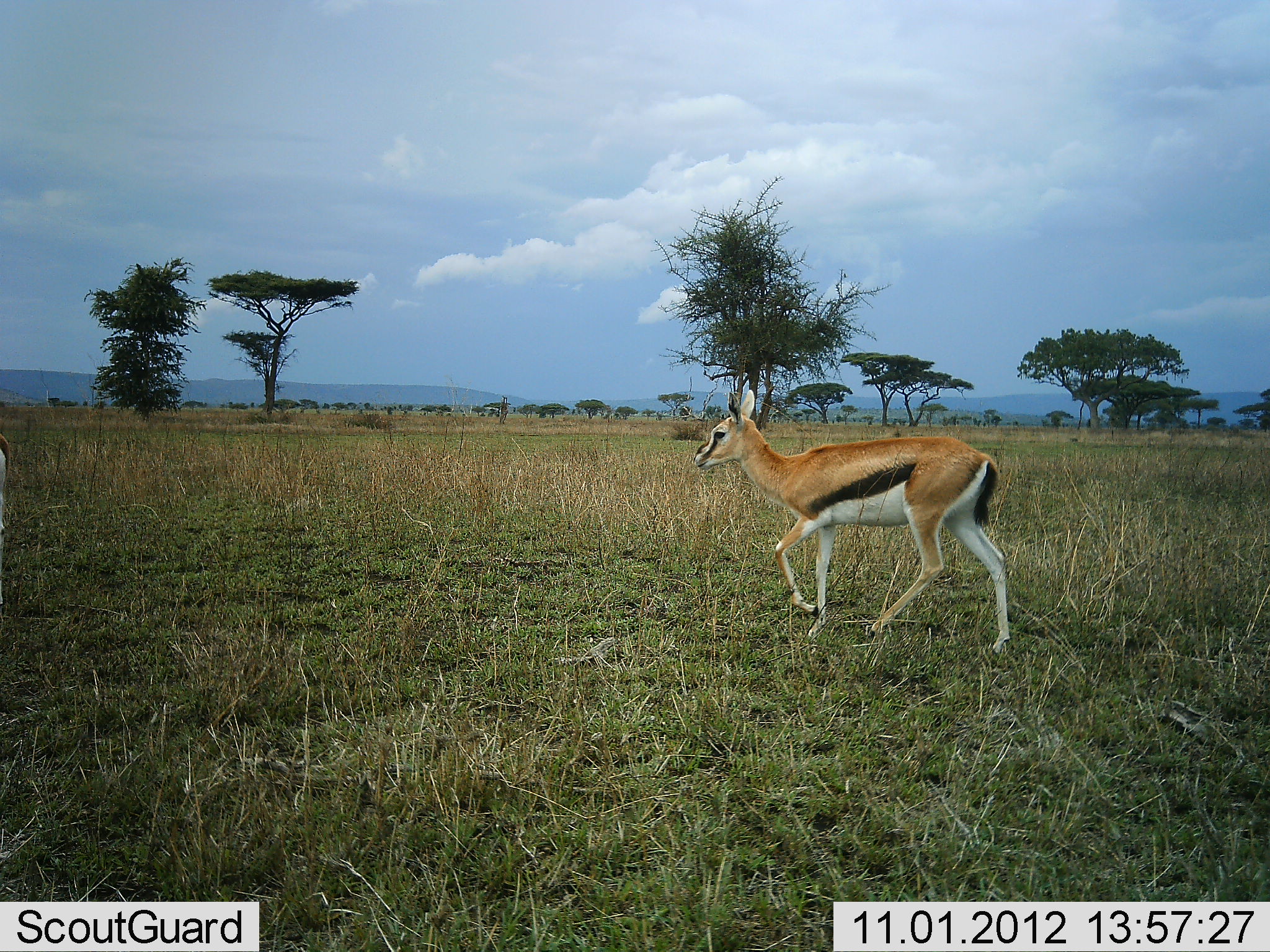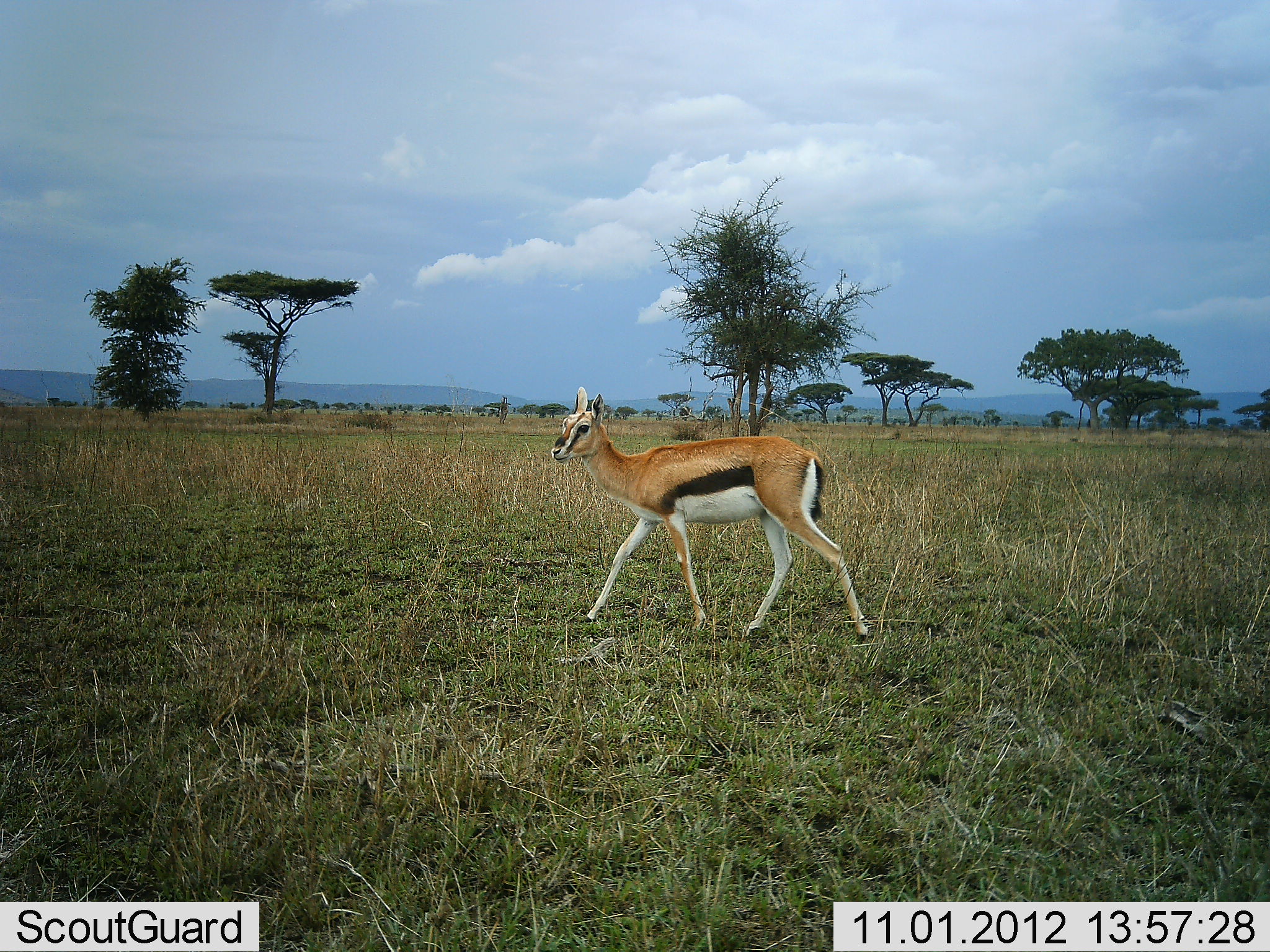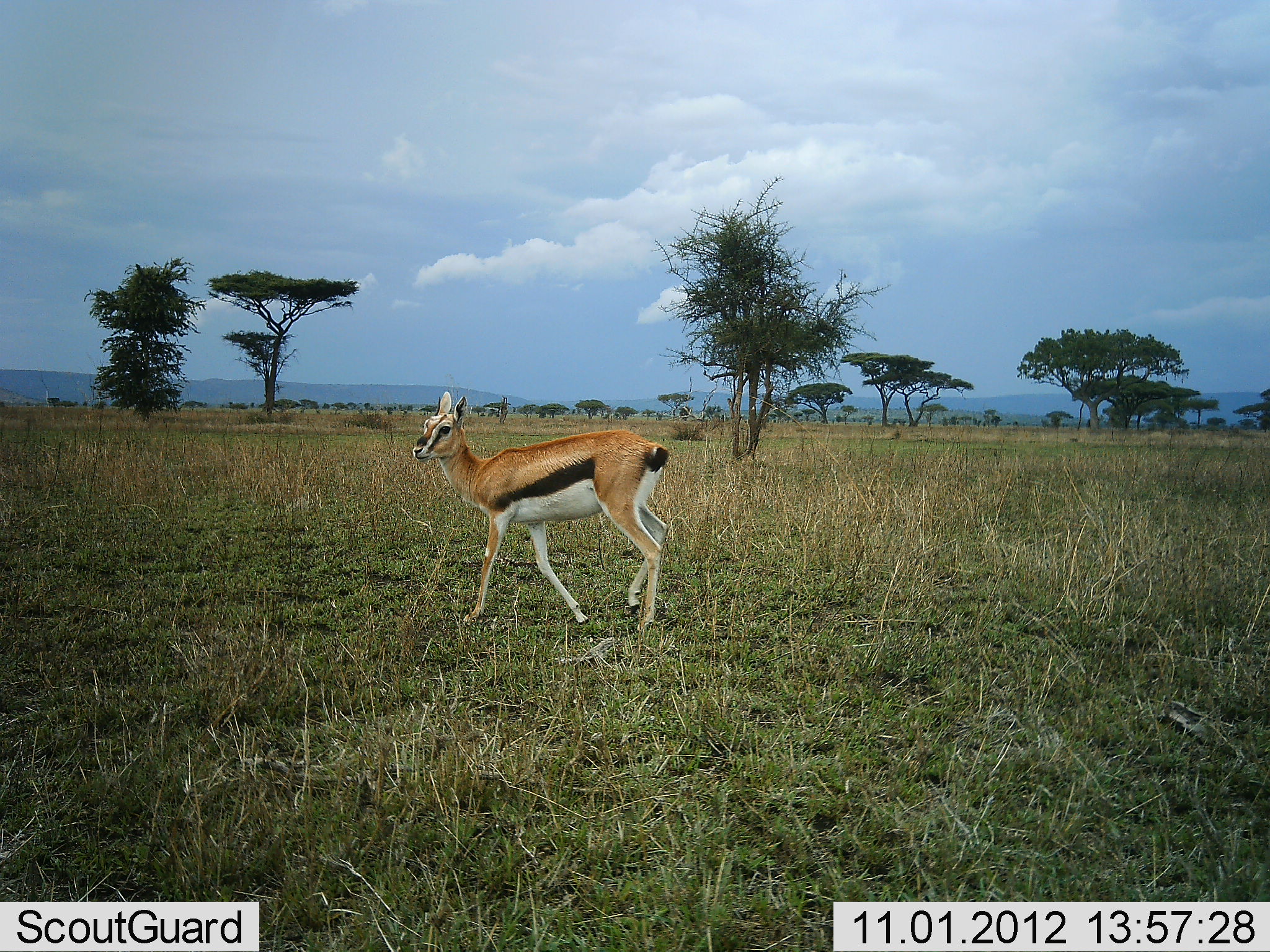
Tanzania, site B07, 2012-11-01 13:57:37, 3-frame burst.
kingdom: Animalia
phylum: Chordata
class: Mammalia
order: Artiodactyla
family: Bovidae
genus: Eudorcas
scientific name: Eudorcas thomsonii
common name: thomson's gazelle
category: gazellethomsons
Gazellethomsons (thomson's gazelle) (Eudorcas thomsonii), count 1. Behavior (volunteer vote fractions): standing 10%, resting 0%, moving 90%, interacting 0%. Young present (vote fraction): 0%. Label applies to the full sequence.